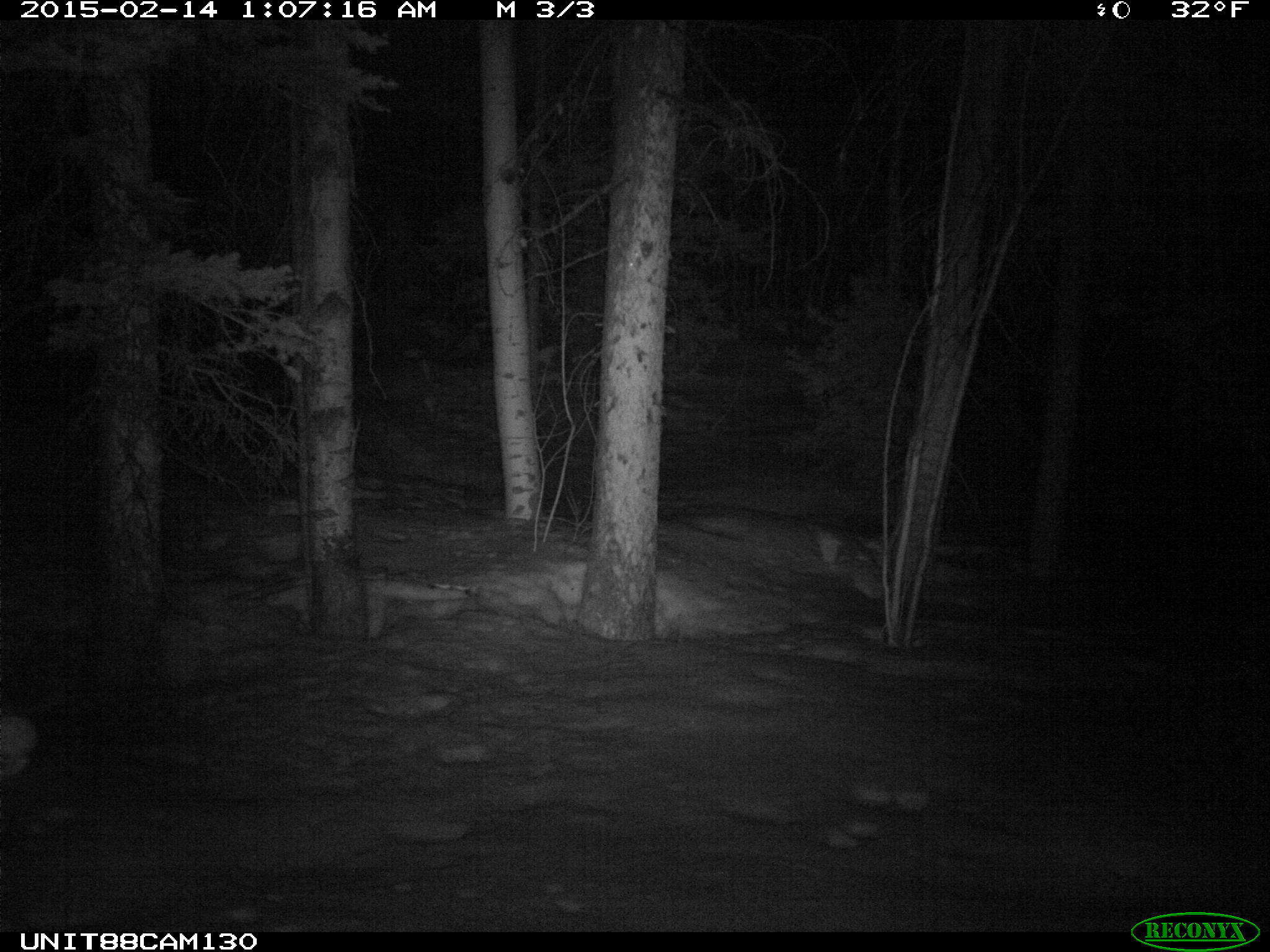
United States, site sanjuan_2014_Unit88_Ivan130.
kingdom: Animalia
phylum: Chordata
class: Mammalia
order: Lagomorpha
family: Leporidae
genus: Lepus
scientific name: Lepus americanus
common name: snowshoe hare